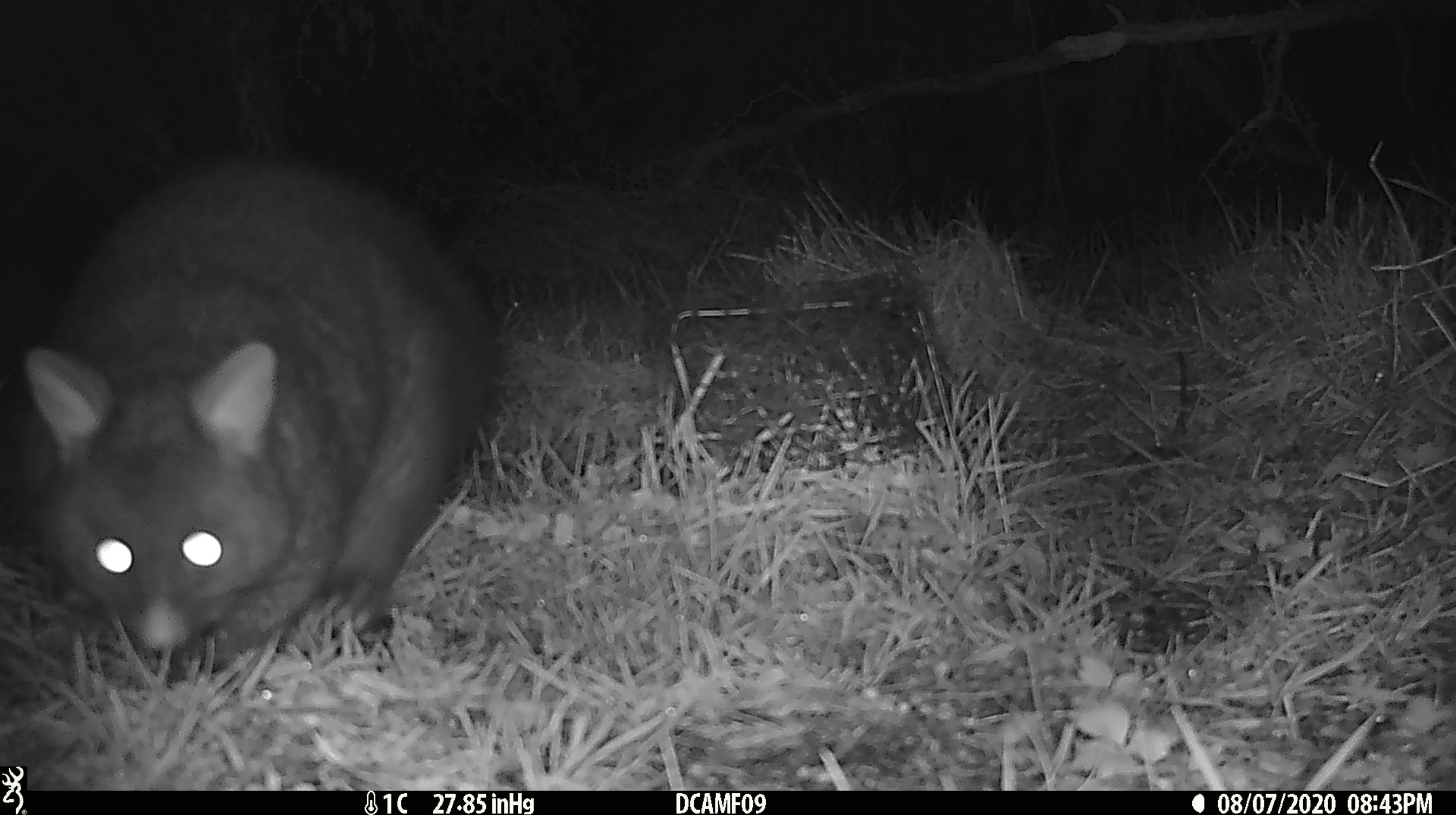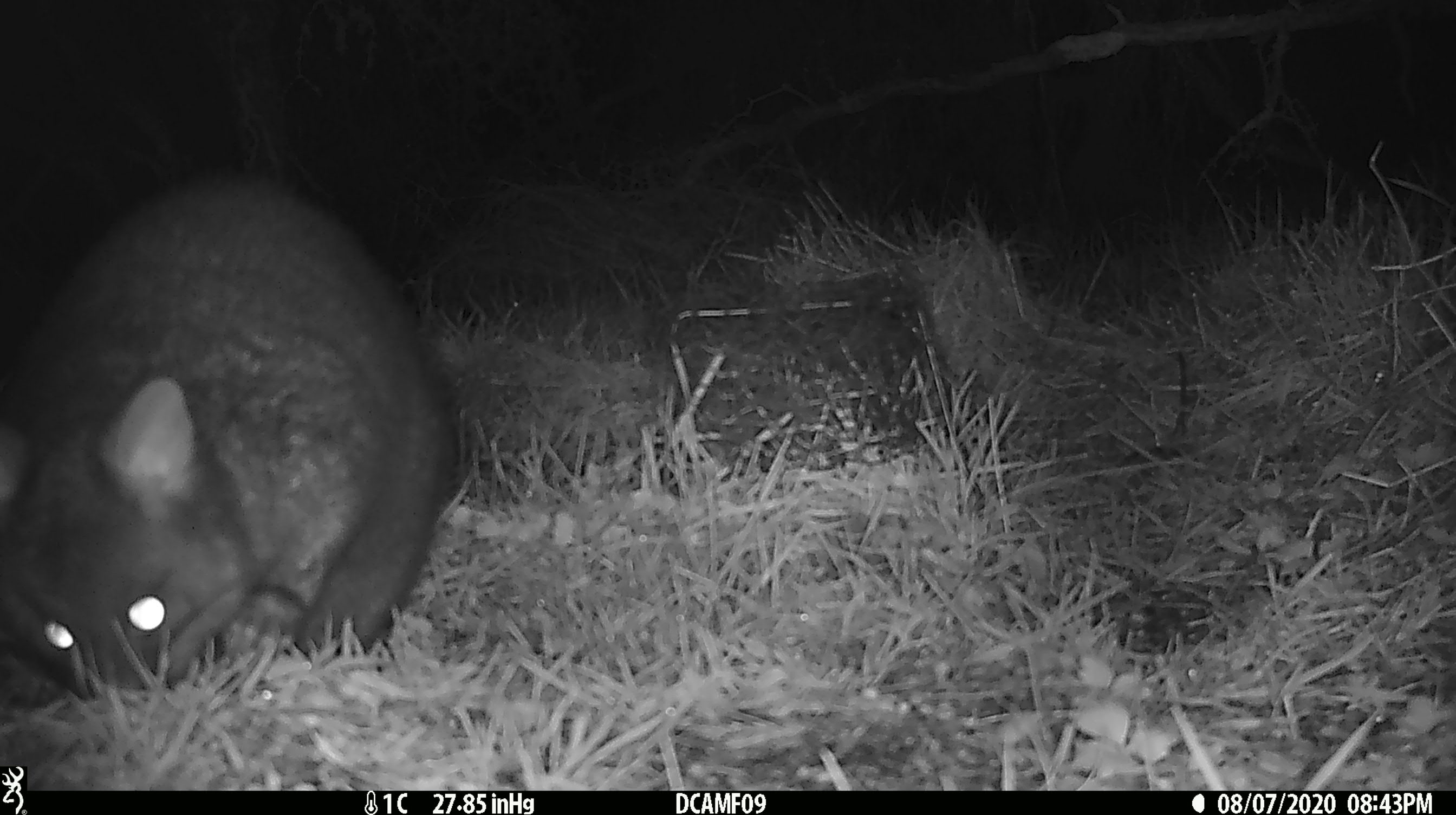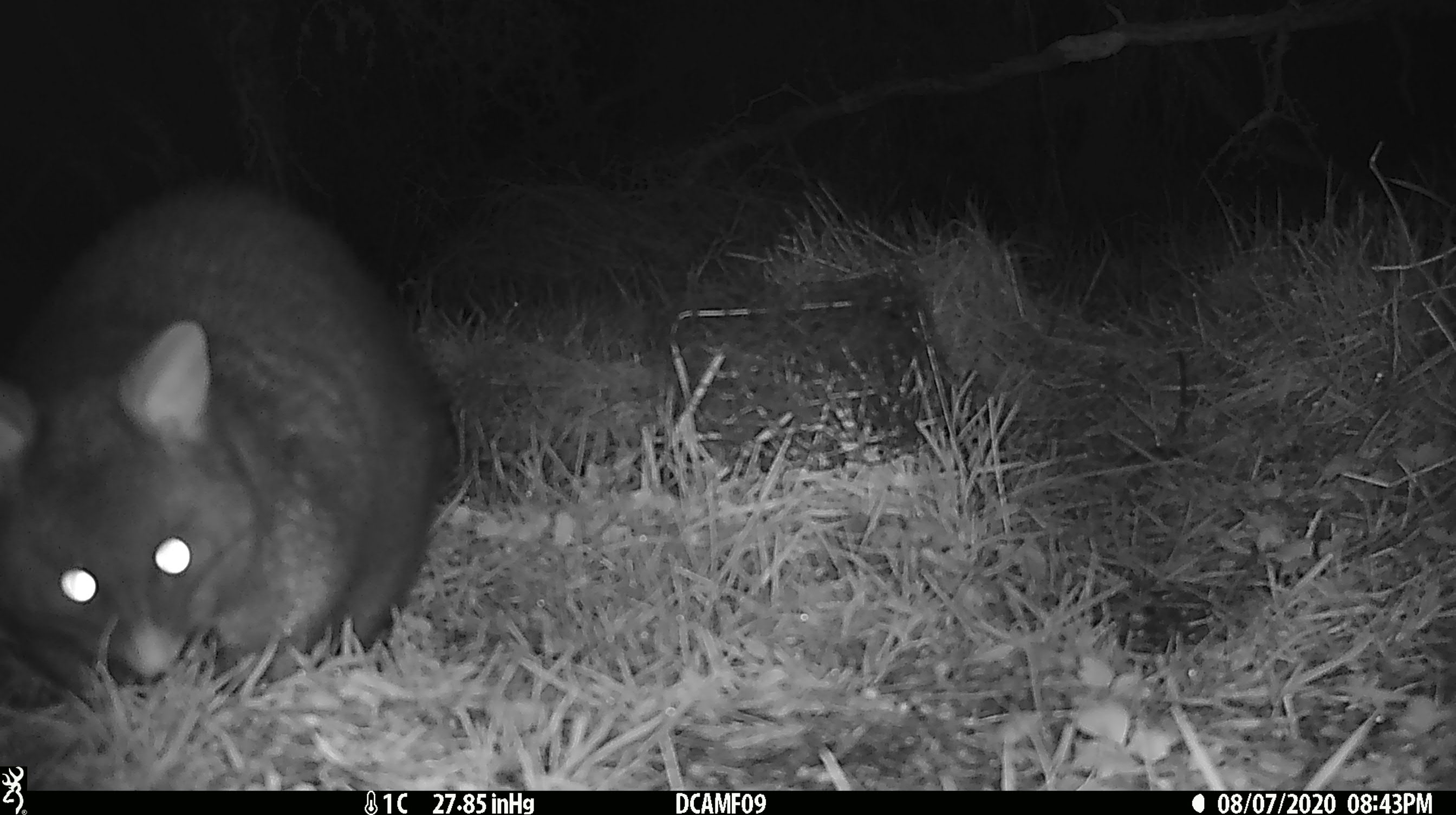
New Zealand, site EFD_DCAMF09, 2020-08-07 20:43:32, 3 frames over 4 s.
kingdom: Animalia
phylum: Chordata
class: Mammalia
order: Diprotodontia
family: Phalangeridae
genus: Trichosurus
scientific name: Trichosurus vulpecula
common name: common brushtail possum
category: possum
Possum (common brushtail possum) (Trichosurus vulpecula).